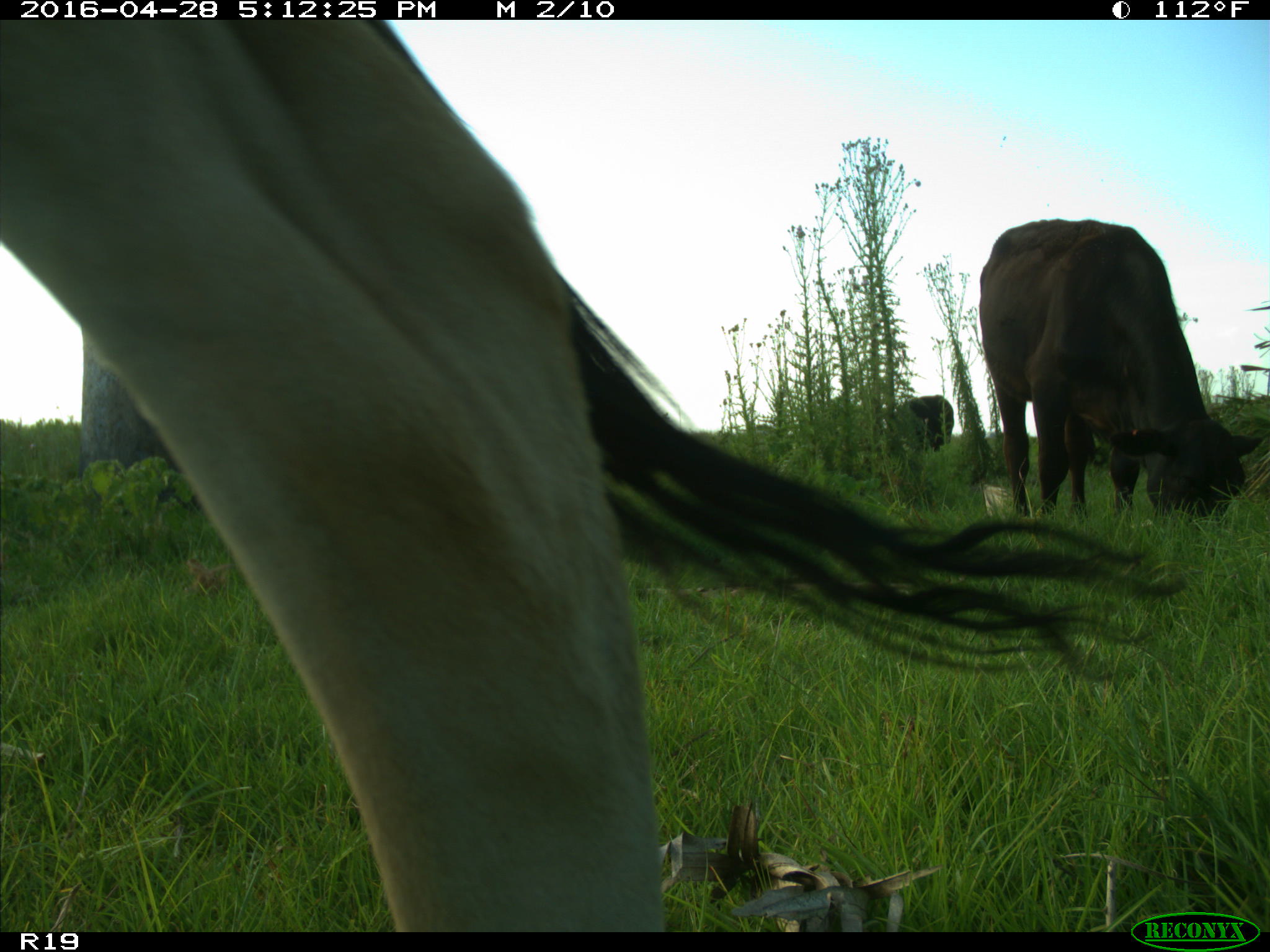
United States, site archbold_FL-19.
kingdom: Animalia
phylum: Chordata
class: Mammalia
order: Artiodactyla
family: Bovidae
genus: Bos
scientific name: Bos taurus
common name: domestic cow